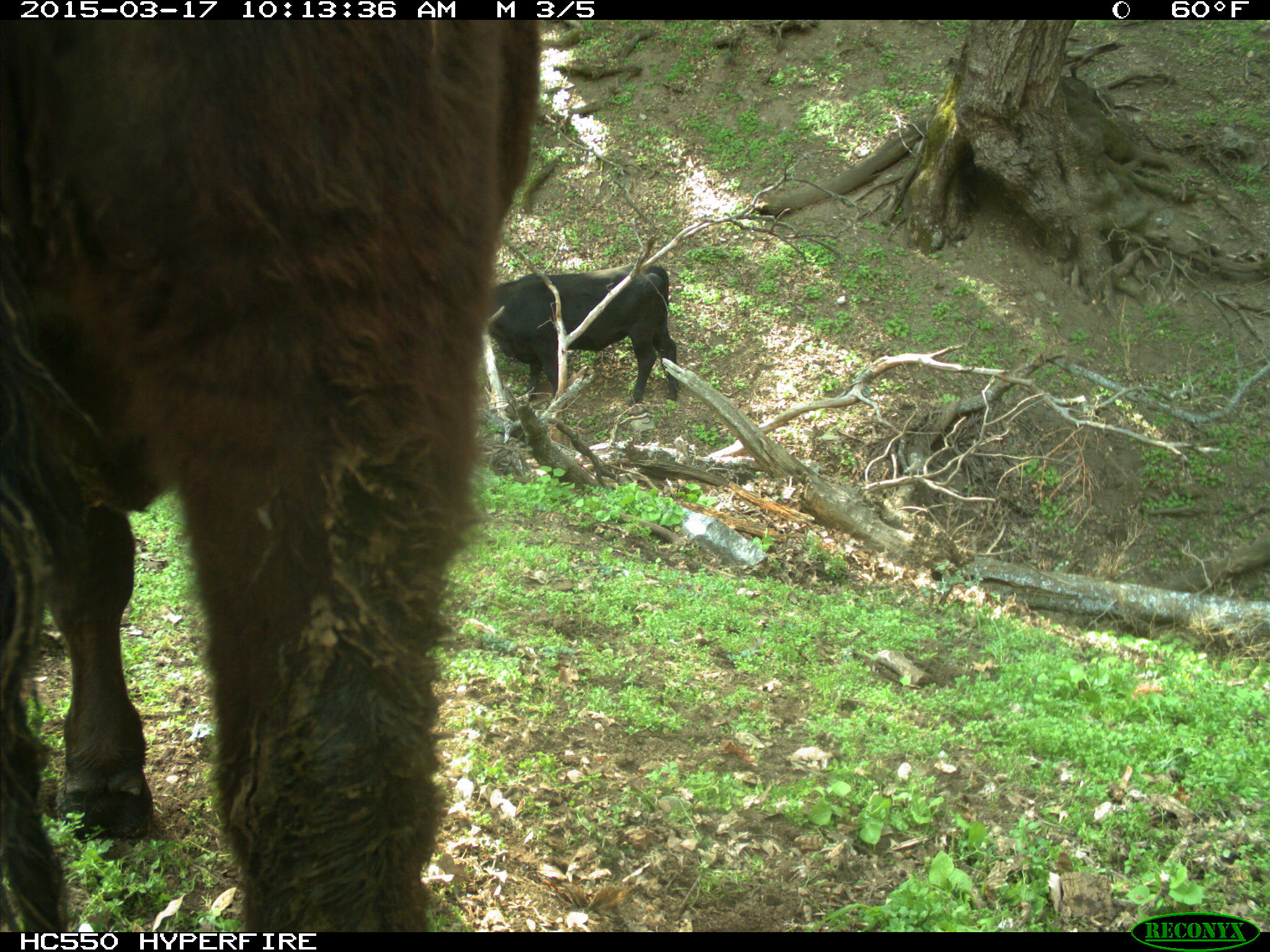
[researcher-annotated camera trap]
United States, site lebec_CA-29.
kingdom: Animalia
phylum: Chordata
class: Mammalia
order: Artiodactyla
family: Bovidae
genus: Bos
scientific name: Bos taurus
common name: domestic cow